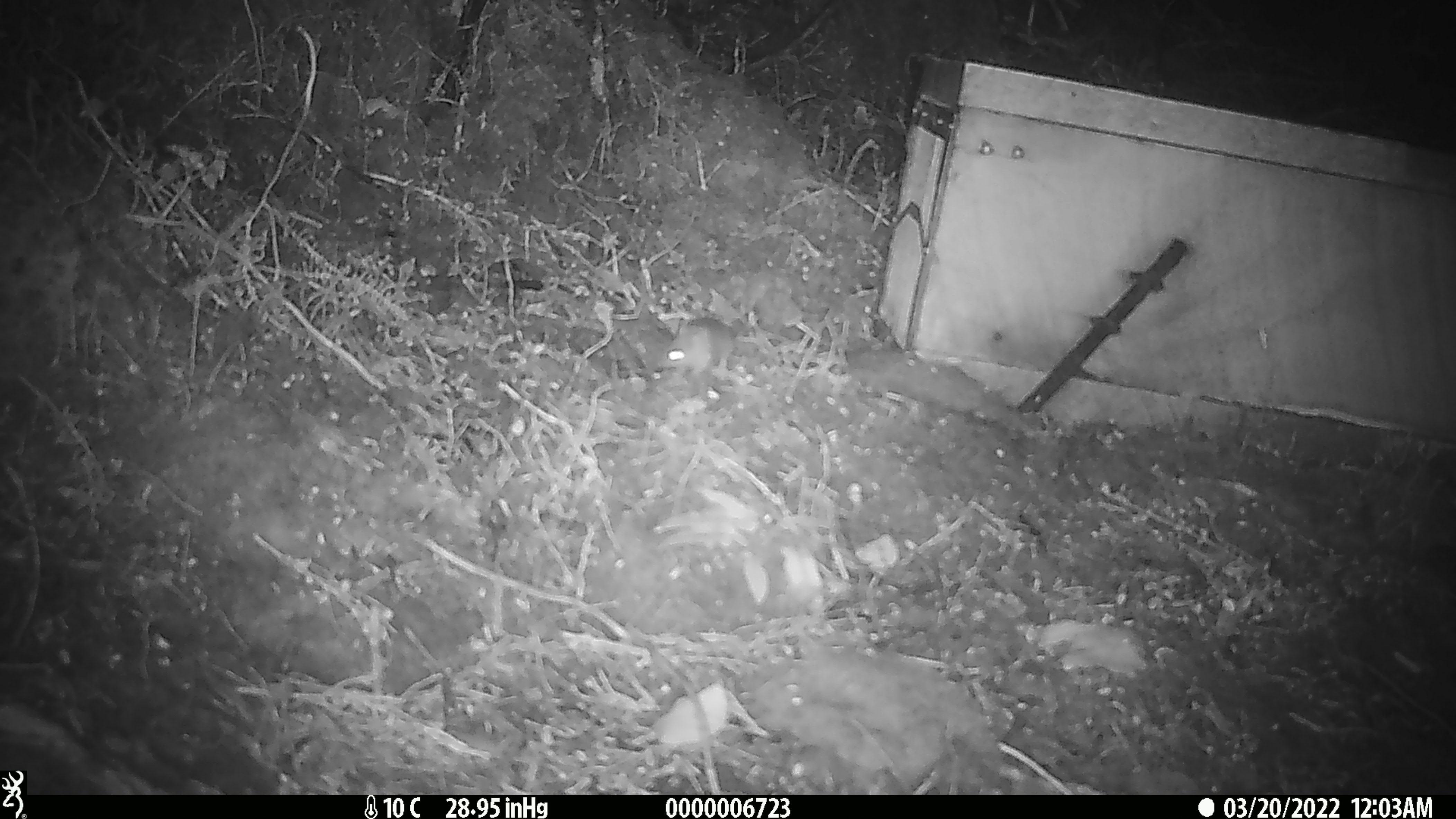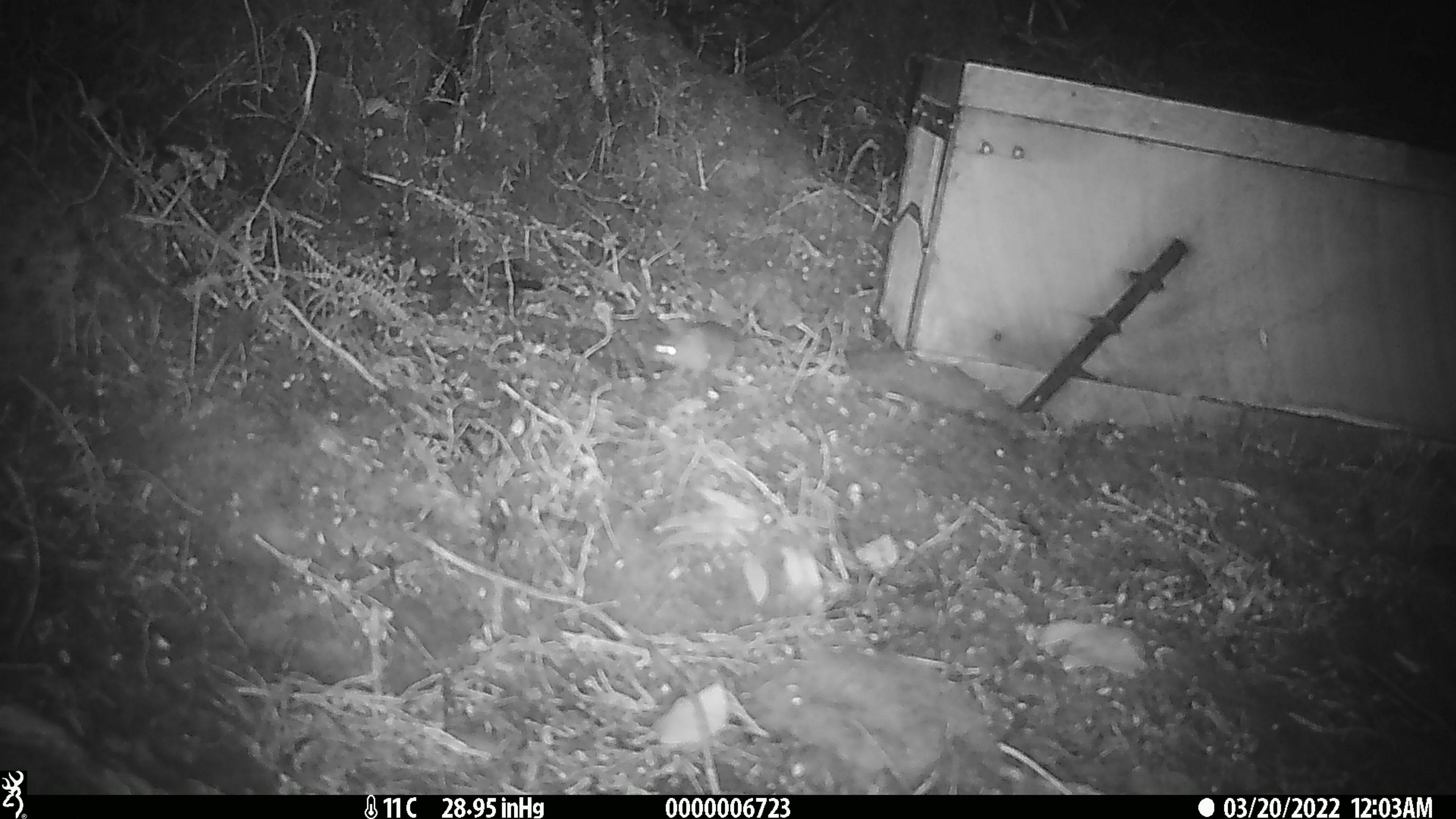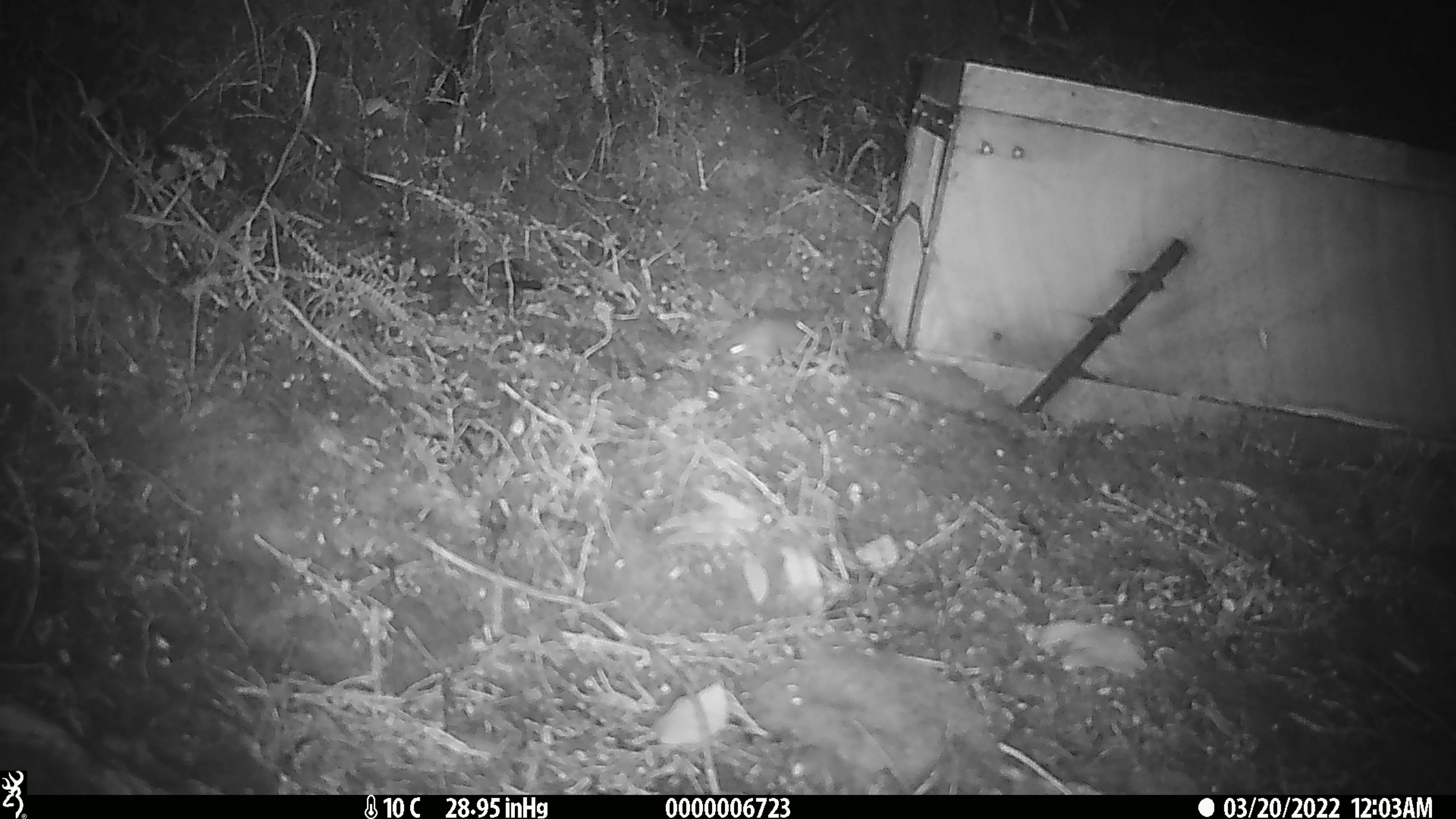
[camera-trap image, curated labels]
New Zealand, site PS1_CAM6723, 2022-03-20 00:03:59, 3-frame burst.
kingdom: Animalia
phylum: Chordata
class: Mammalia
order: Rodentia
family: Muridae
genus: Mus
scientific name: Mus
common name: mouse